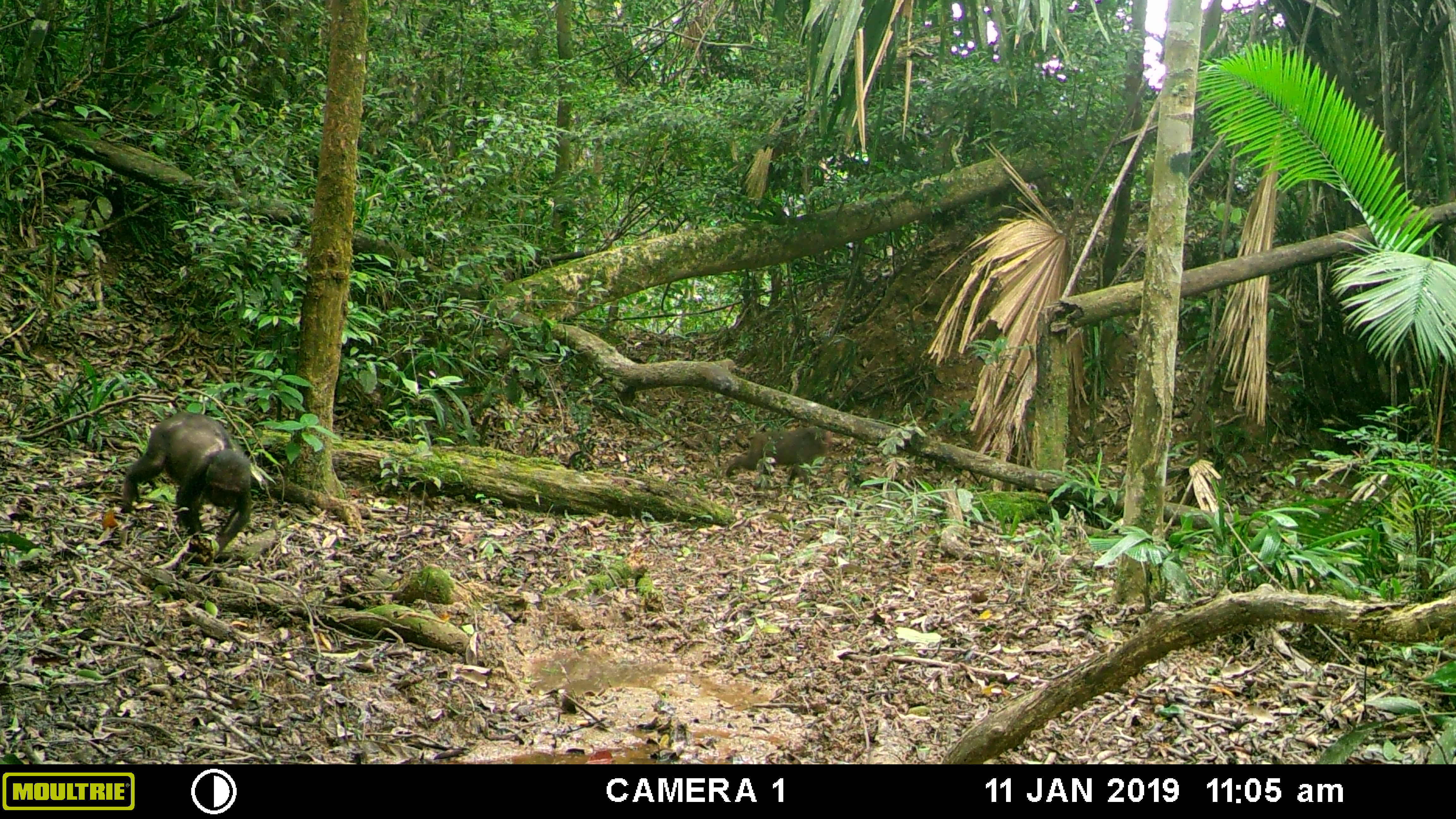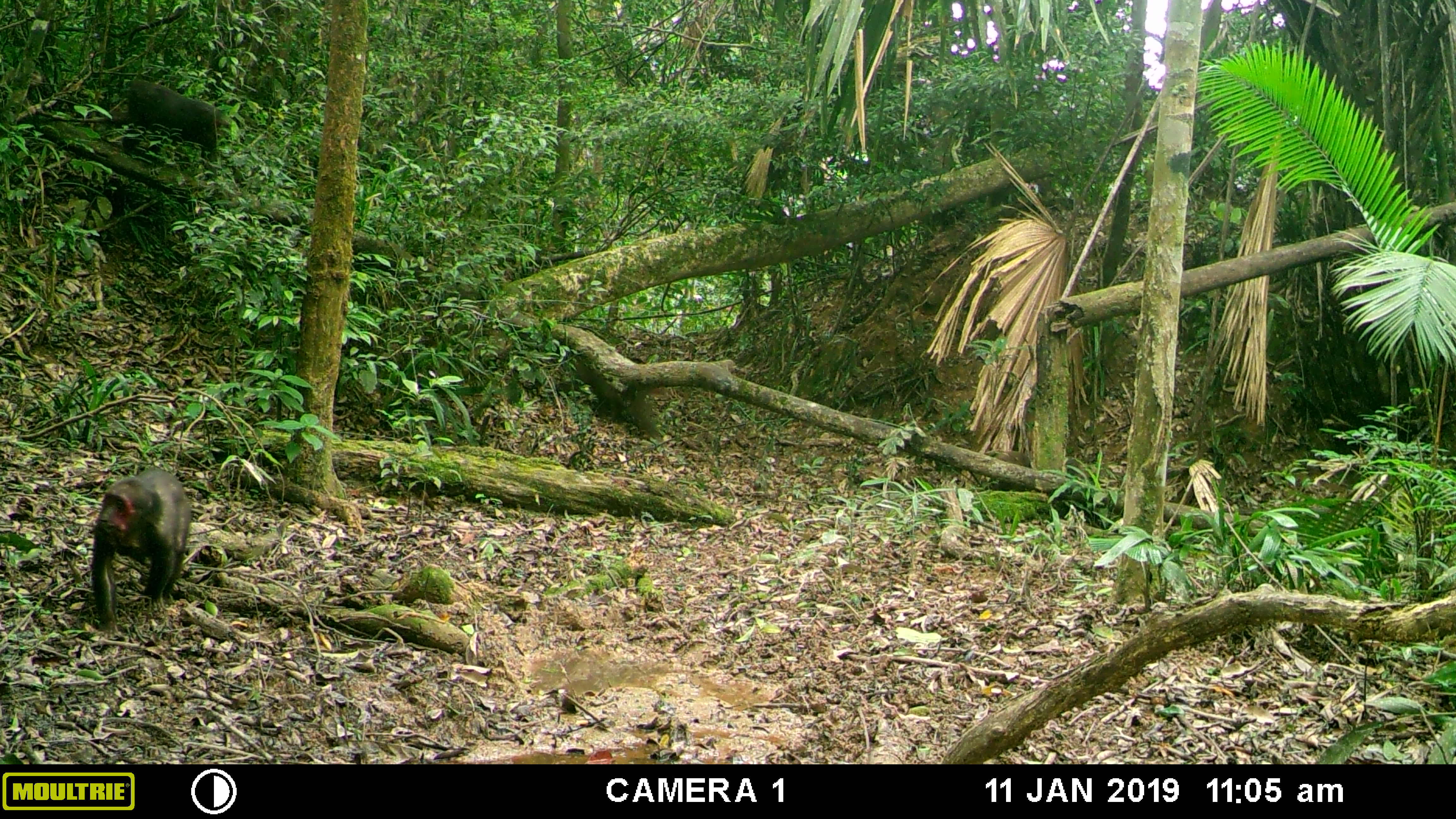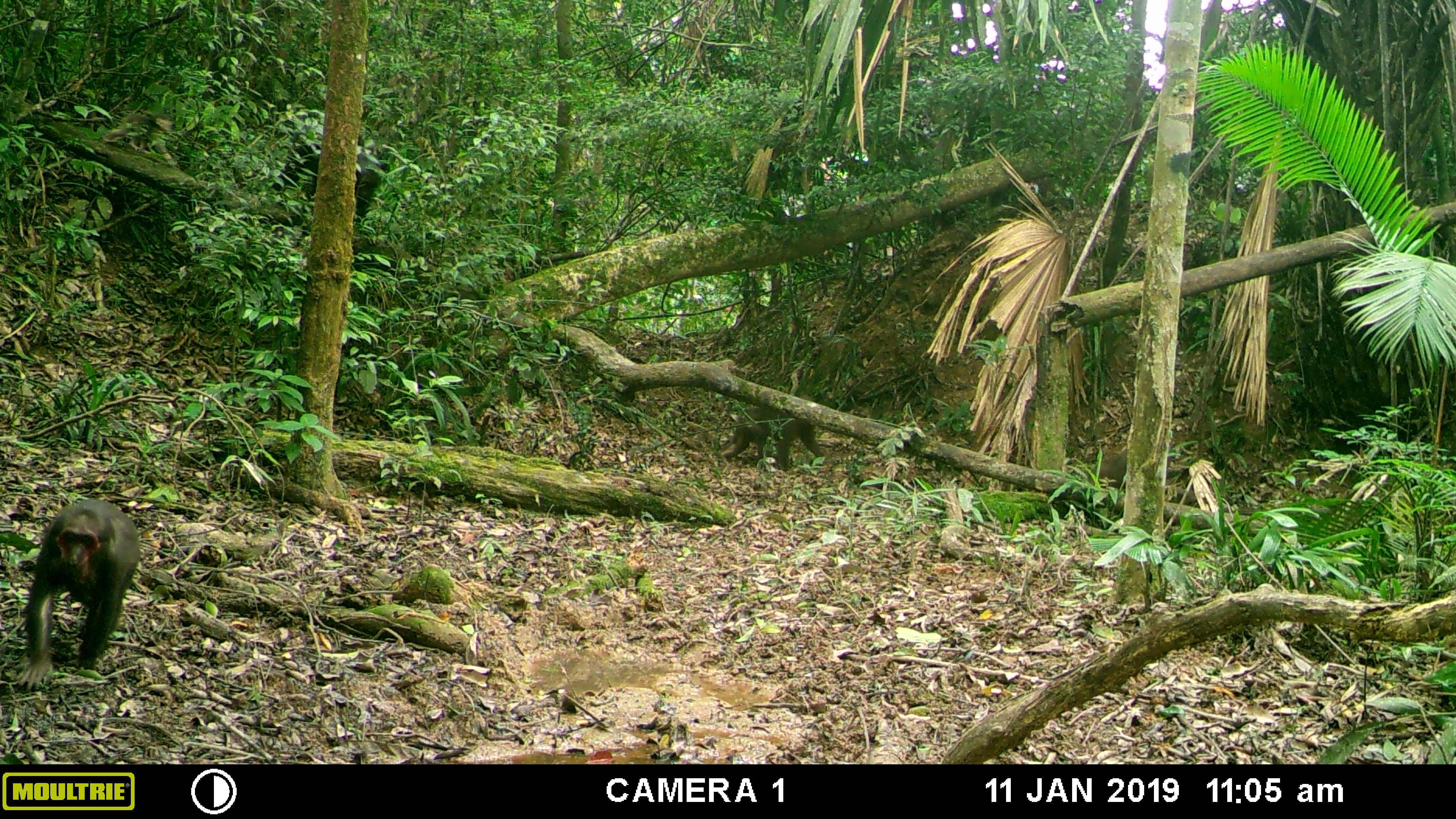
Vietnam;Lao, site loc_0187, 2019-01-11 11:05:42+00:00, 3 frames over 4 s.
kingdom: Animalia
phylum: Chordata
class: Mammalia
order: Primates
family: Cercopithecidae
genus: Macaca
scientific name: Macaca arctoides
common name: stump-tailed macaque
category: stump tailed macaque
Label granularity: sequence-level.